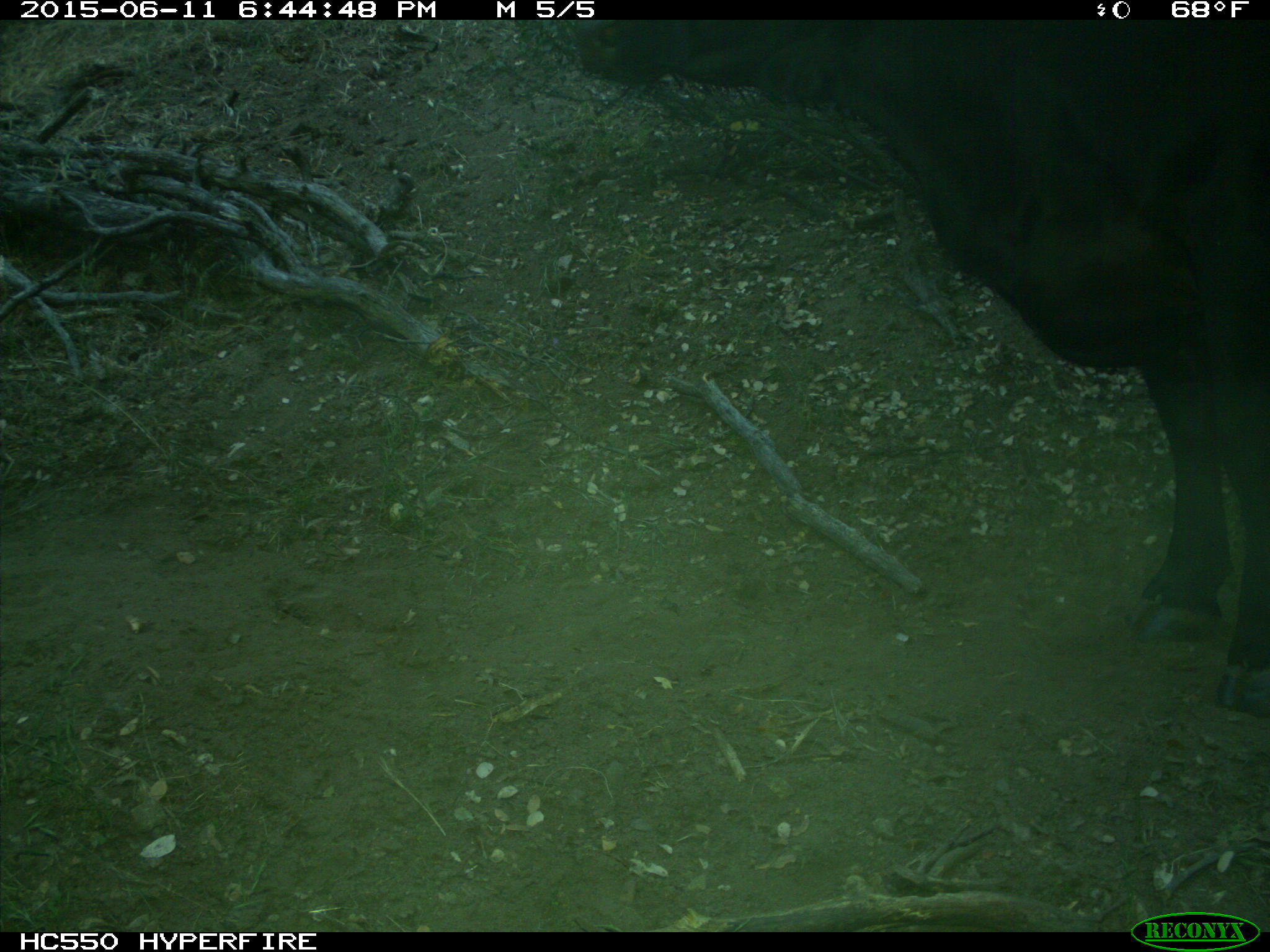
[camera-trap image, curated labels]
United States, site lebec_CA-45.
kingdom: Animalia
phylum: Chordata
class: Mammalia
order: Artiodactyla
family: Bovidae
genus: Bos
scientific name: Bos taurus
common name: domestic cow